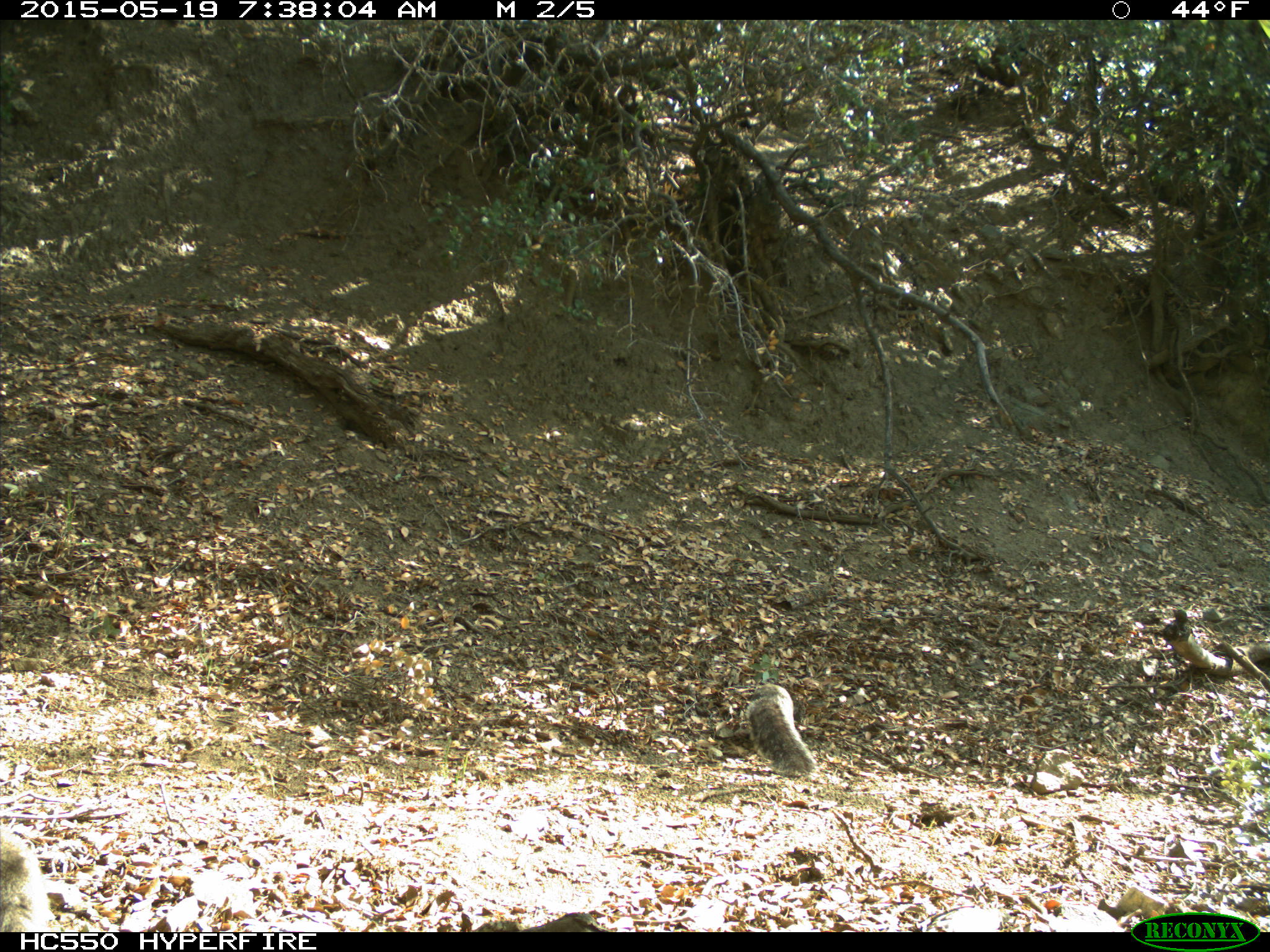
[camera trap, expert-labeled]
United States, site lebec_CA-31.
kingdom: Animalia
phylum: Chordata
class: Mammalia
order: Rodentia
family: Sciuridae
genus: Sciurus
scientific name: Sciurus carolinensis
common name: eastern gray squirrel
Sciurus carolinensis (eastern gray squirrel).